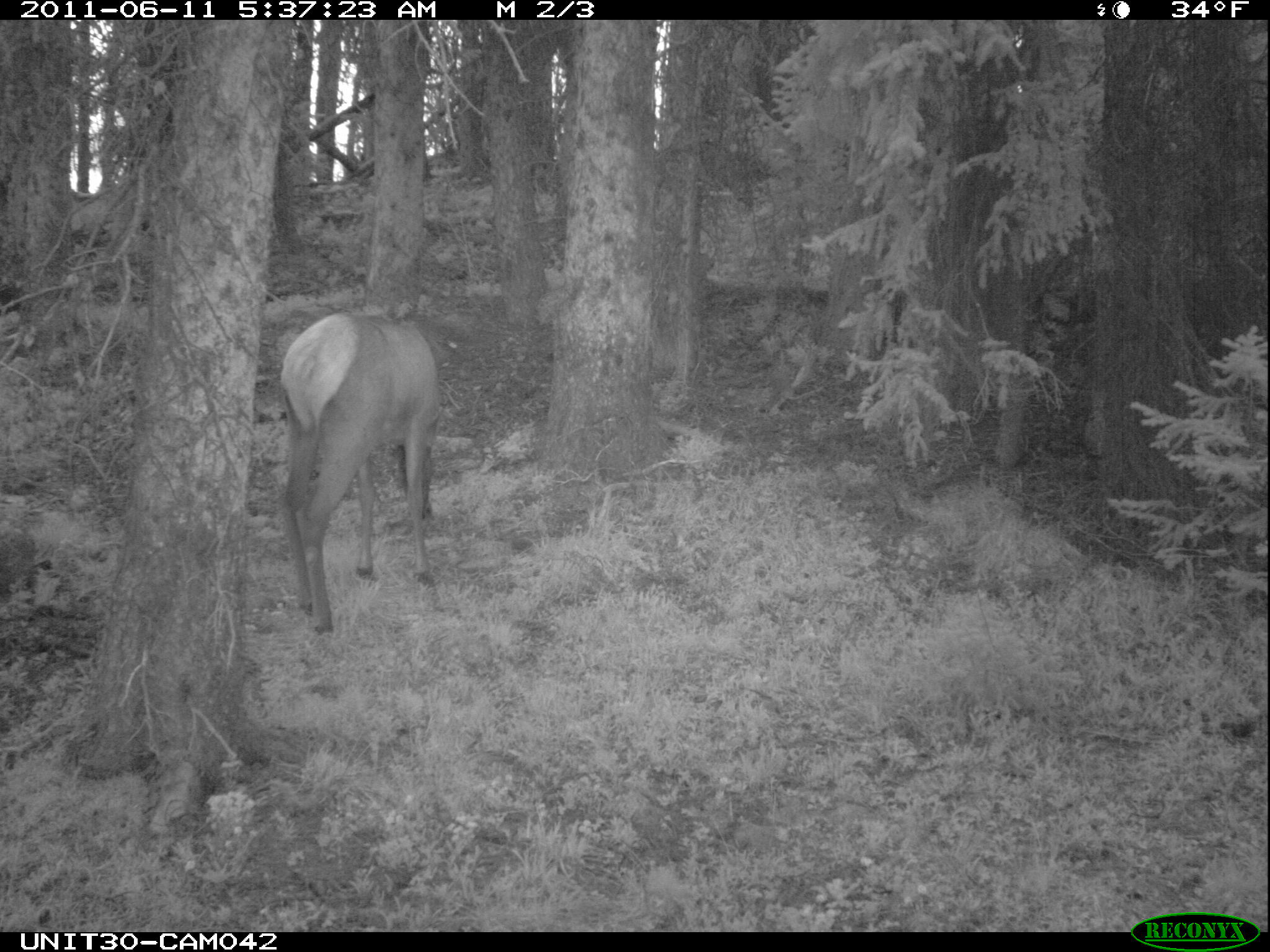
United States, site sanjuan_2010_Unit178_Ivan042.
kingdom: Animalia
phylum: Chordata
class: Mammalia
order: Artiodactyla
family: Cervidae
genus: Cervus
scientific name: Cervus elaphus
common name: red deer